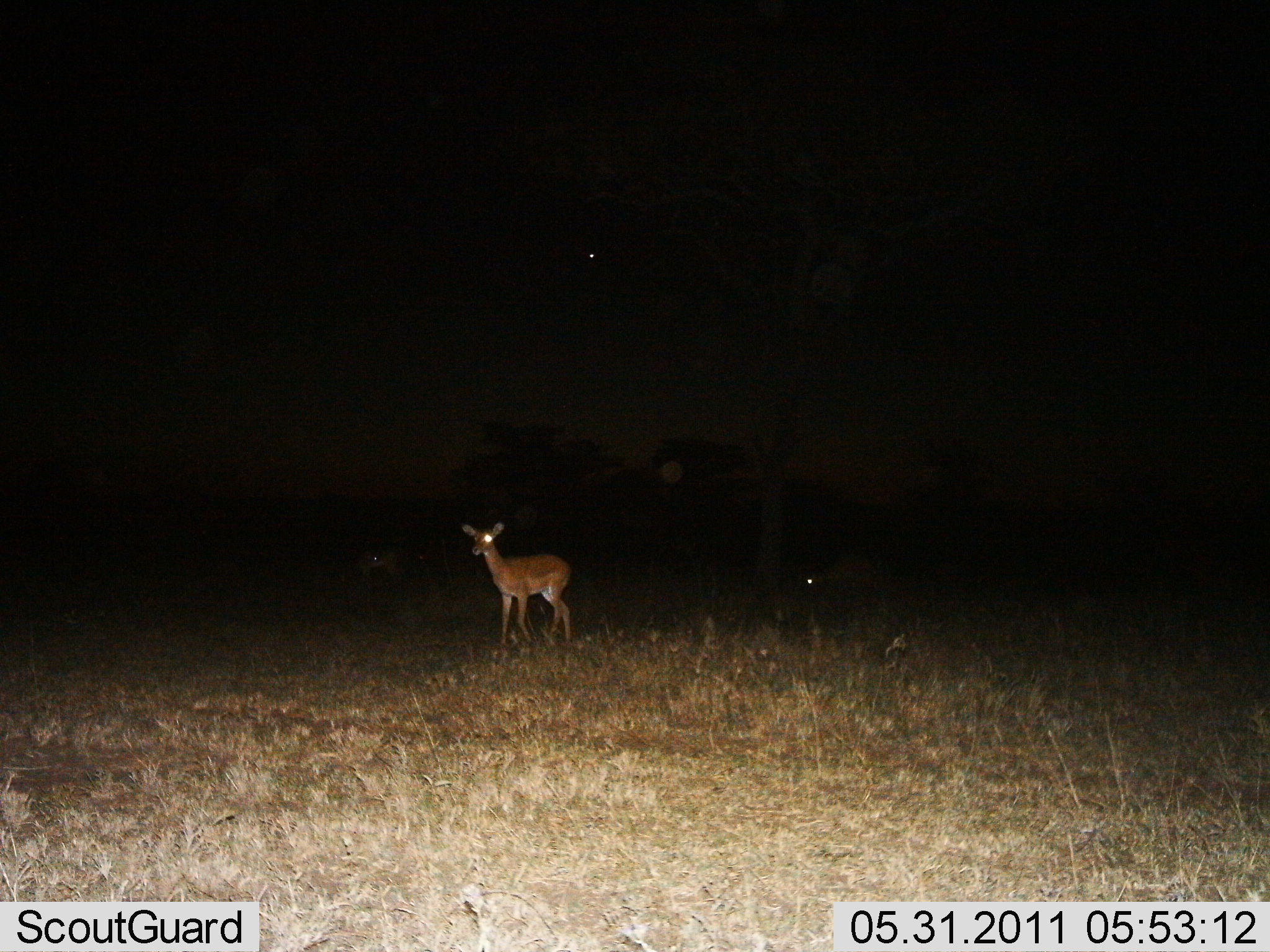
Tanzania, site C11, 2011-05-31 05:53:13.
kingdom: Animalia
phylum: Chordata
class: Mammalia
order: Artiodactyla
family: Bovidae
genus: Madoqua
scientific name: Madoqua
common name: dikdik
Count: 1.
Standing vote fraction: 100%.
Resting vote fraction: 0%.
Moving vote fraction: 0%.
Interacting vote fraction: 0%.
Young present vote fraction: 0%.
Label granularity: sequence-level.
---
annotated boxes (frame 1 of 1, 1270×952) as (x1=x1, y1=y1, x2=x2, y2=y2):
animal: (x1=458, y1=522, x2=574, y2=644); (x1=355, y1=545, x2=398, y2=574)